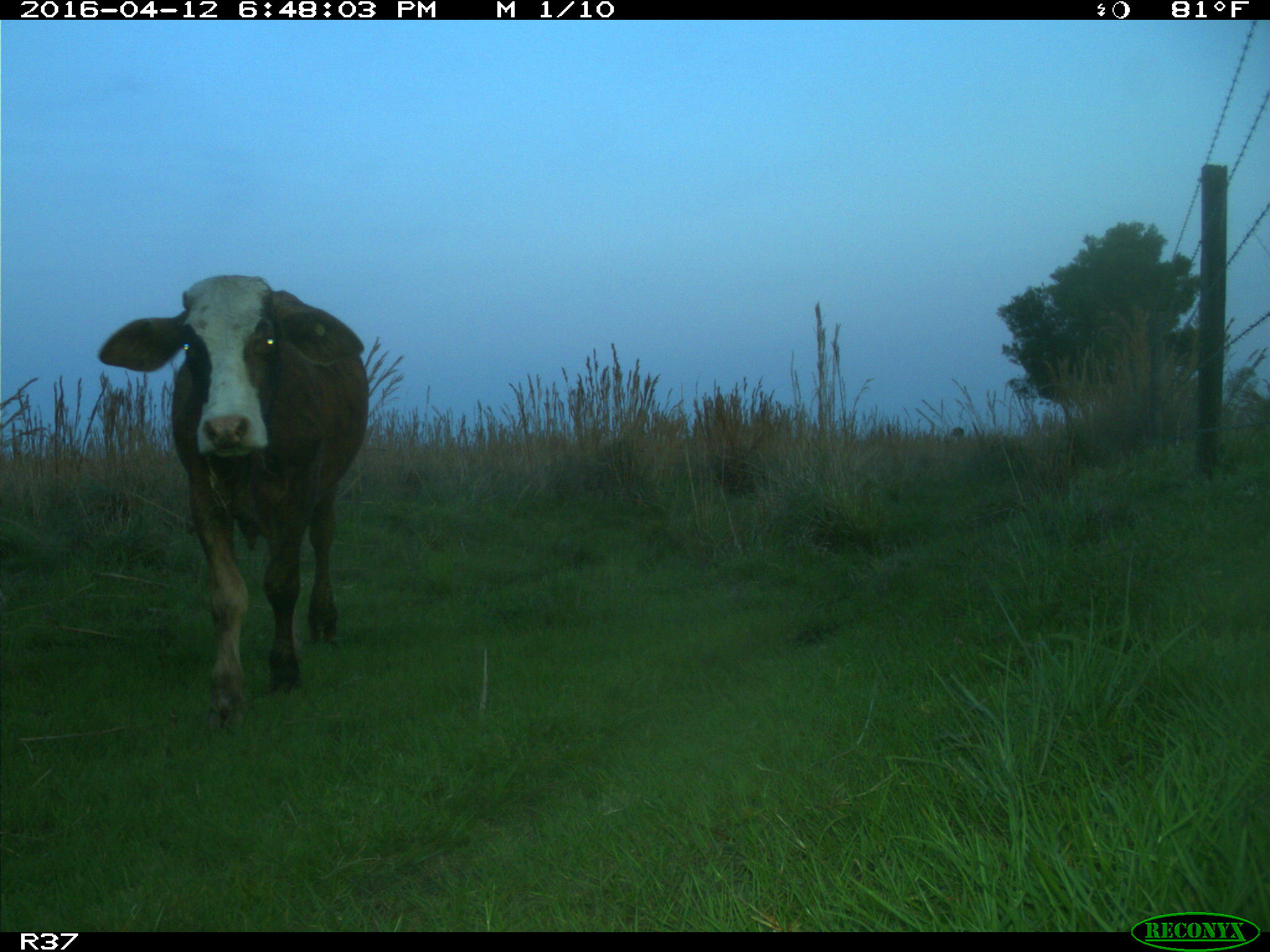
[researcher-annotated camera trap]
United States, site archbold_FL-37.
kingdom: Animalia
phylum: Chordata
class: Mammalia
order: Artiodactyla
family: Bovidae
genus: Bos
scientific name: Bos taurus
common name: domestic cow